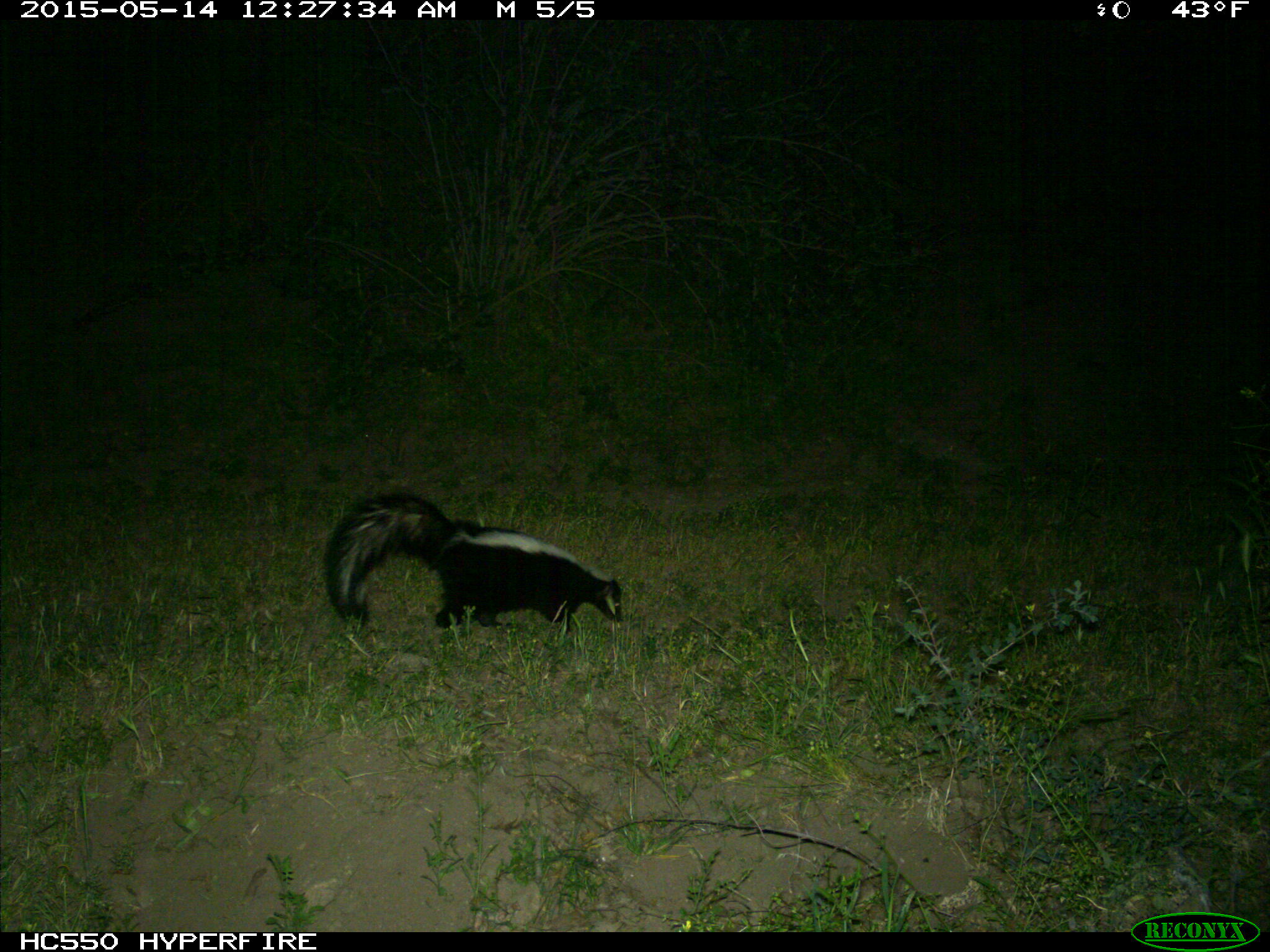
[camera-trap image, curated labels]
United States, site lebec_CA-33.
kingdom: Animalia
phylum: Chordata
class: Mammalia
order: Carnivora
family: Mephitidae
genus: Mephitis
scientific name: Mephitis mephitis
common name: striped skunk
Mephitis mephitis (striped skunk).